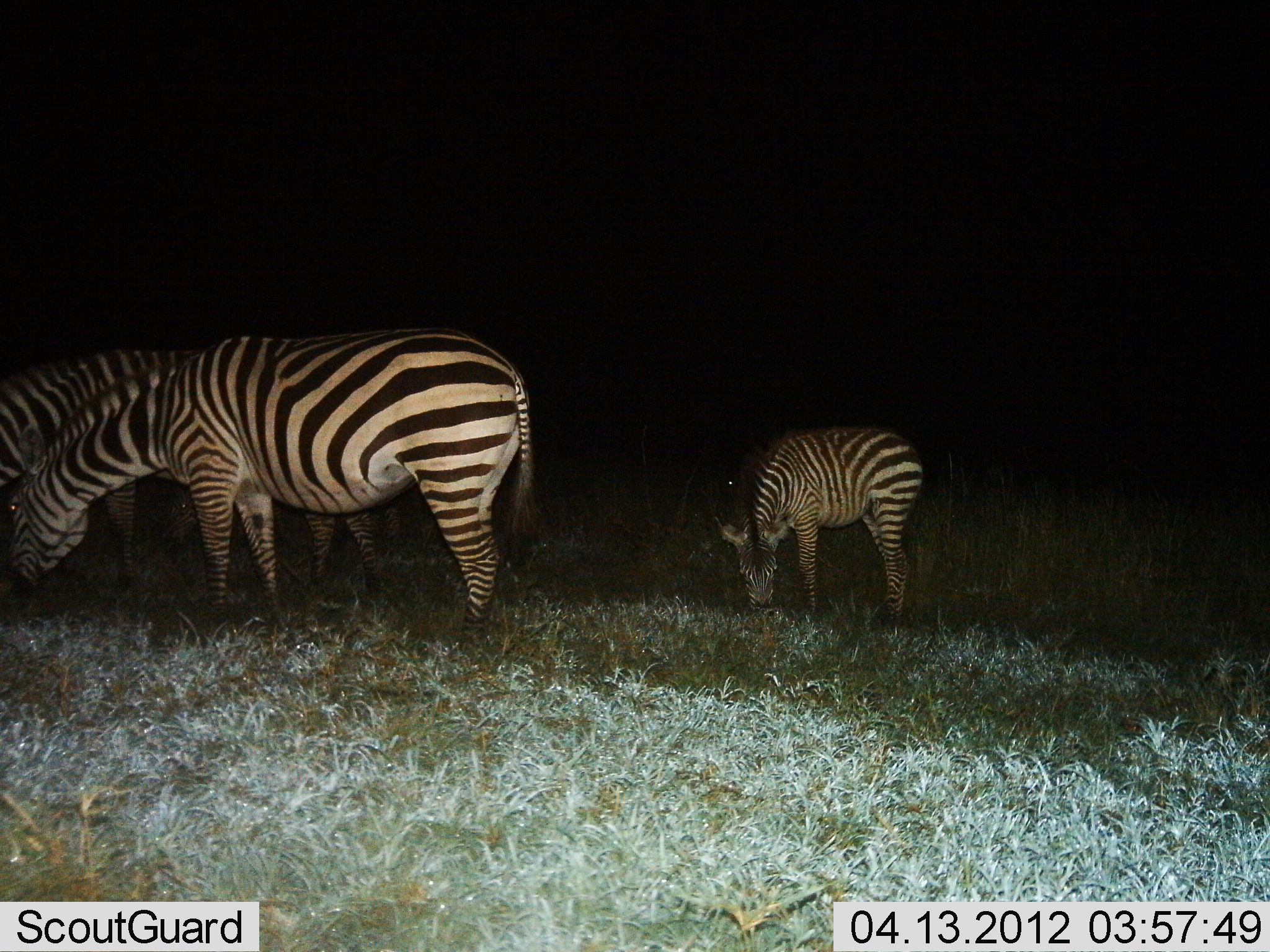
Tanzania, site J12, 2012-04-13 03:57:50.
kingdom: Animalia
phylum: Chordata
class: Mammalia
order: Perissodactyla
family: Equidae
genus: Equus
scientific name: Equus quagga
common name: plains zebra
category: zebra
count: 3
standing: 33%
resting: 0%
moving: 0%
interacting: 0%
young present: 31%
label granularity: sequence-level